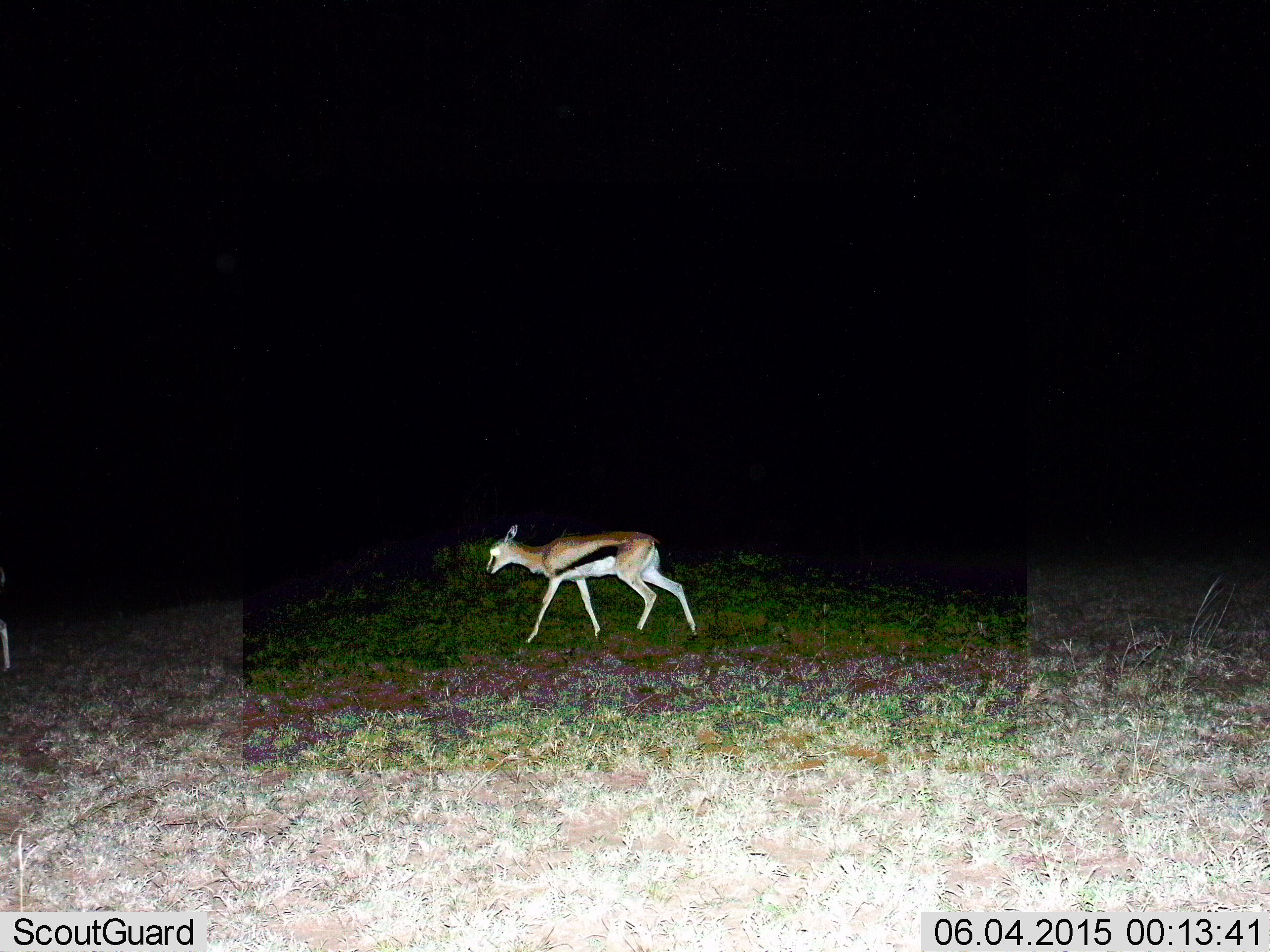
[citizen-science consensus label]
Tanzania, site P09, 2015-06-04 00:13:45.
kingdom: Animalia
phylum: Chordata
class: Mammalia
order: Artiodactyla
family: Bovidae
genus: Eudorcas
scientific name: Eudorcas thomsonii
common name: thomson's gazelle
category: gazellethomsons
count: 1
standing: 10%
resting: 0%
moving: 100%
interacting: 0%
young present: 10%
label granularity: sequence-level